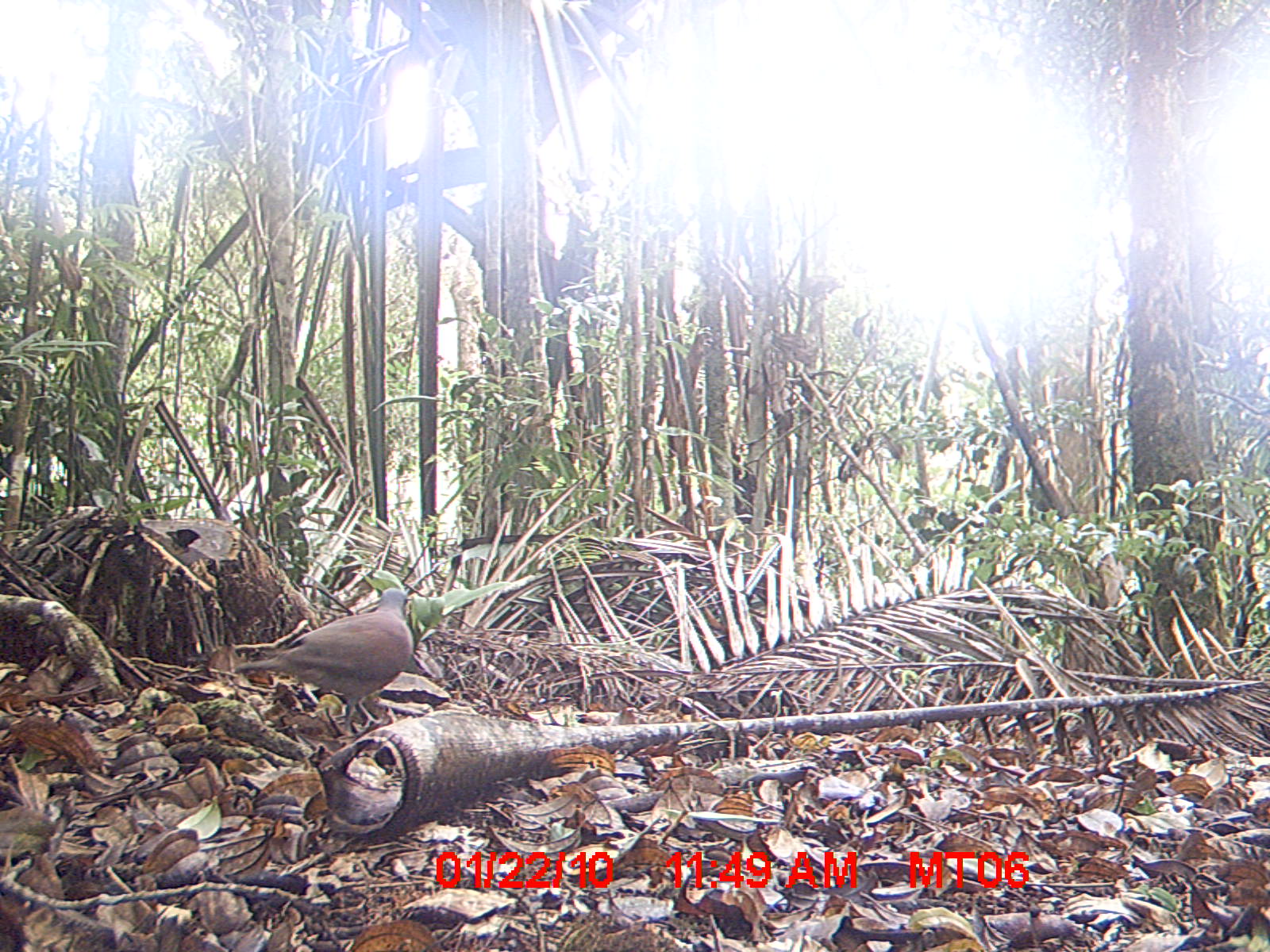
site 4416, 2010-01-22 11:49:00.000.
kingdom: Animalia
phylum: Chordata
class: Aves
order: Columbiformes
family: Columbidae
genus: Streptopelia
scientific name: Streptopelia picturata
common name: malagasy turtle dove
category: nesoenas picturata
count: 1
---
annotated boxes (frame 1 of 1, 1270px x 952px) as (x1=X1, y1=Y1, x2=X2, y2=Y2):
nesoenas picturata: (x1=234, y1=585, x2=414, y2=738)